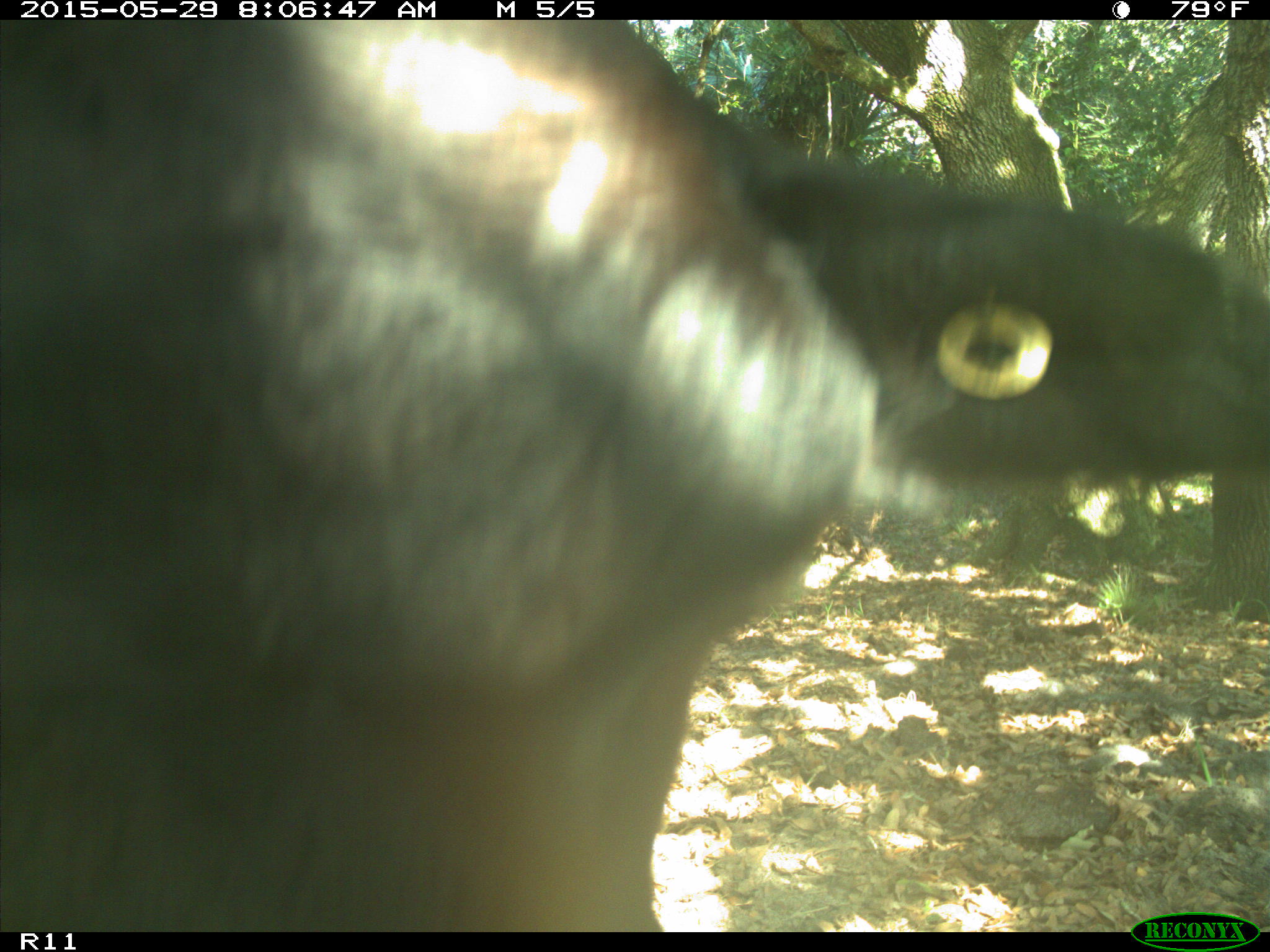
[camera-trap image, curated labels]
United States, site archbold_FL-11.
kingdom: Animalia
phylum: Chordata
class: Mammalia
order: Artiodactyla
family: Bovidae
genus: Bos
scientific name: Bos taurus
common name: domestic cow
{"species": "Bos taurus (domestic cow)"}